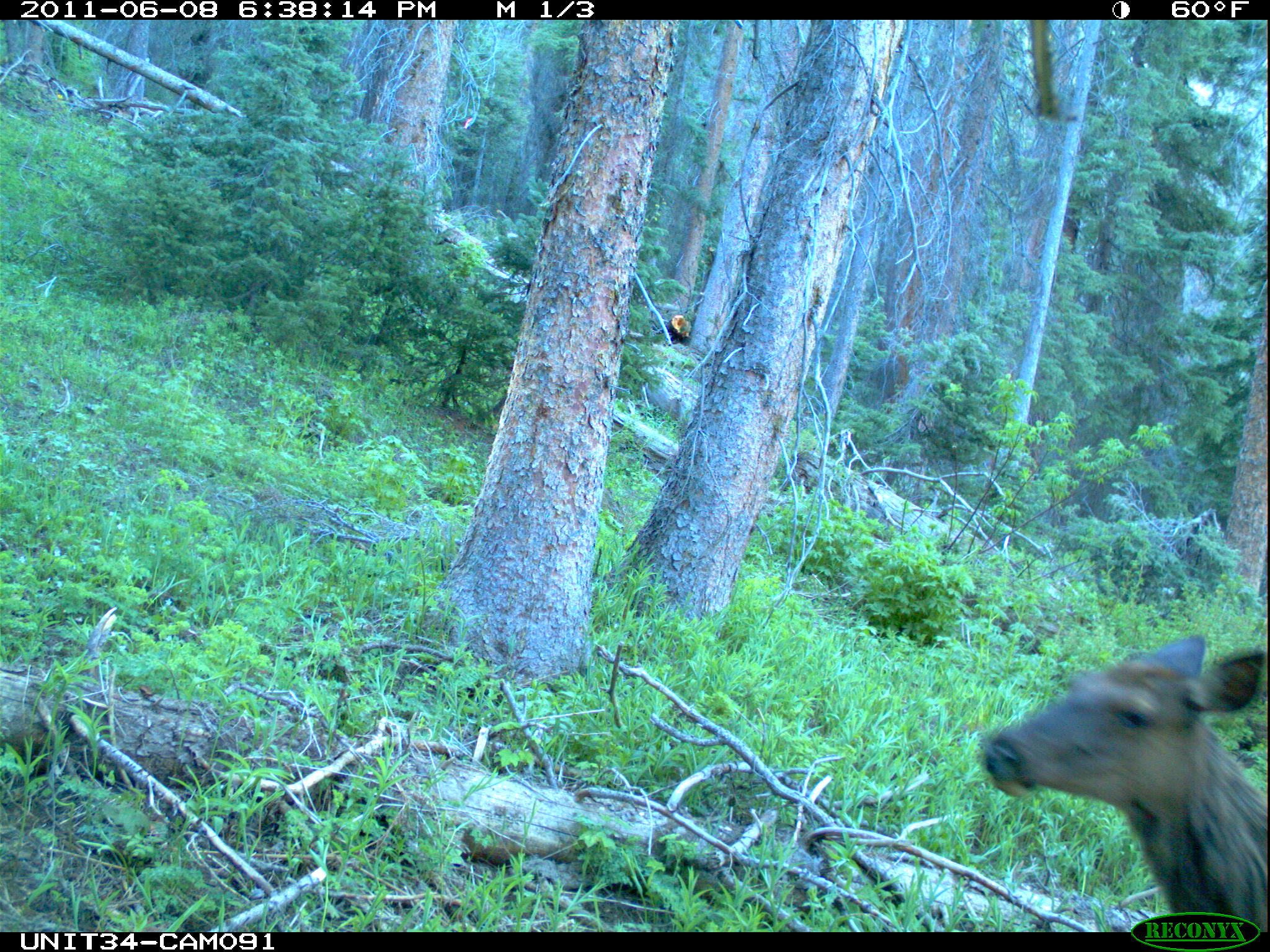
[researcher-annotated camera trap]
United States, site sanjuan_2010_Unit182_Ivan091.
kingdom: Animalia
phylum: Chordata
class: Mammalia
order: Artiodactyla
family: Cervidae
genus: Cervus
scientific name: Cervus elaphus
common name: red deer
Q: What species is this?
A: Cervus elaphus (red deer).